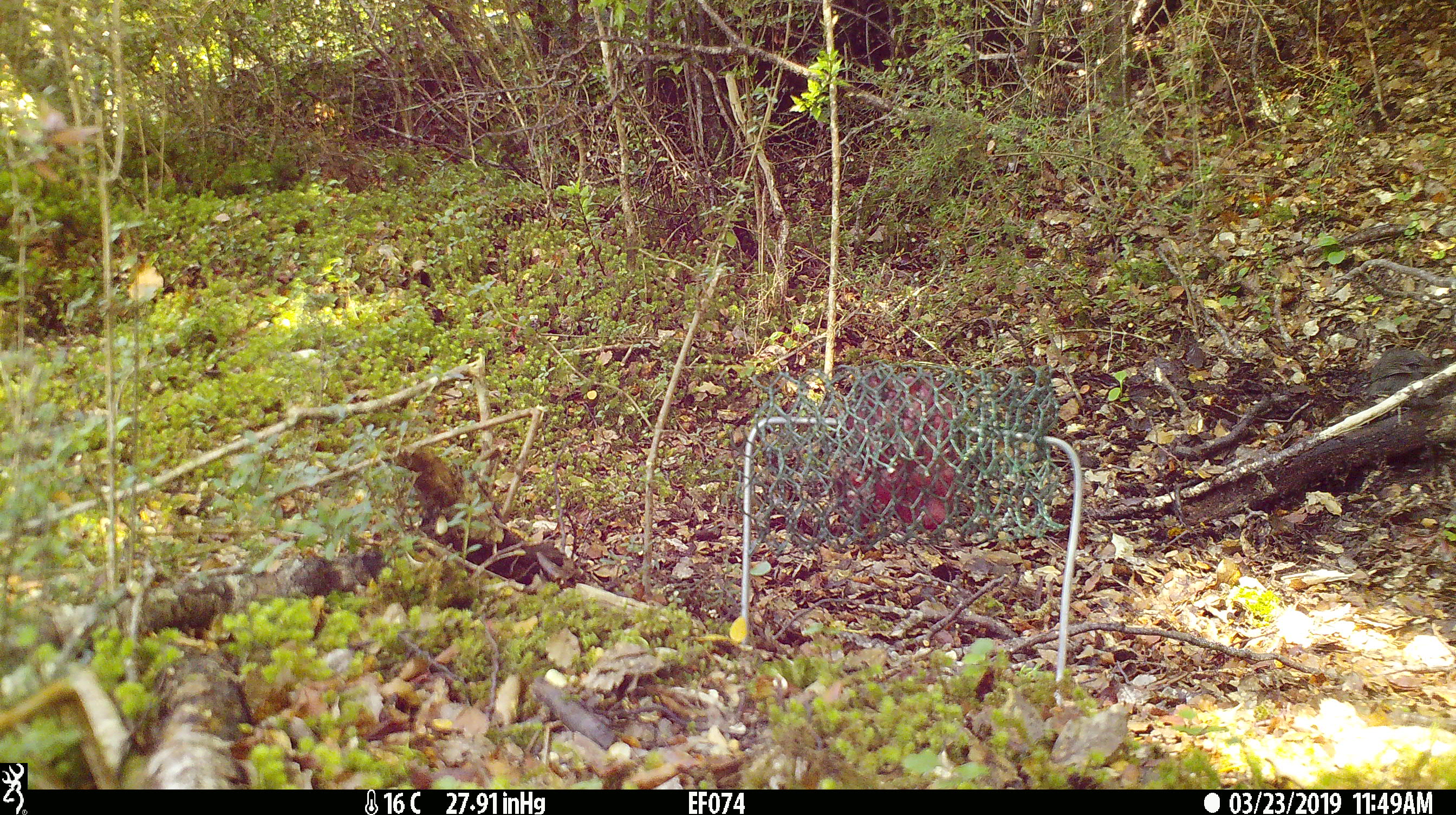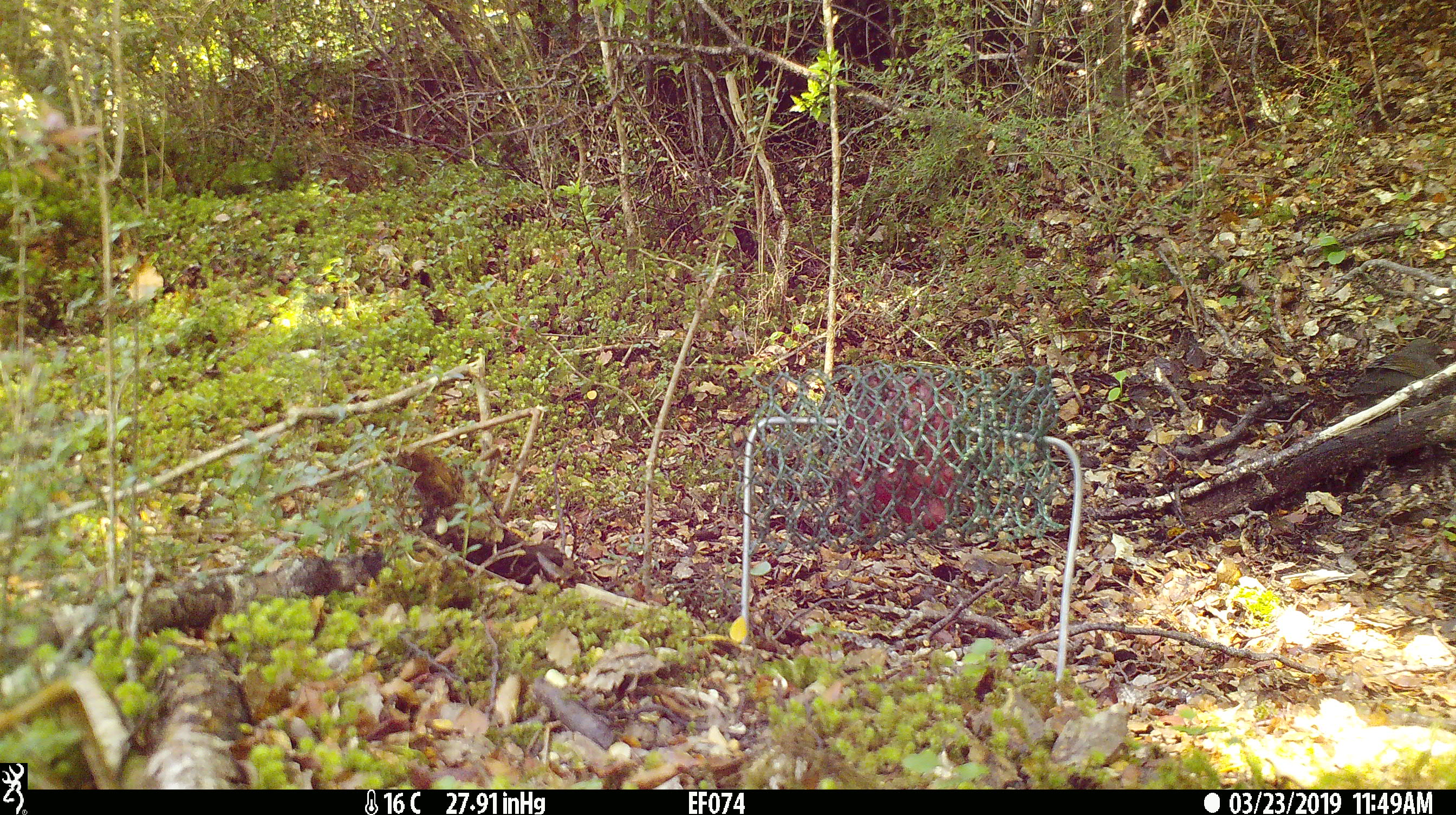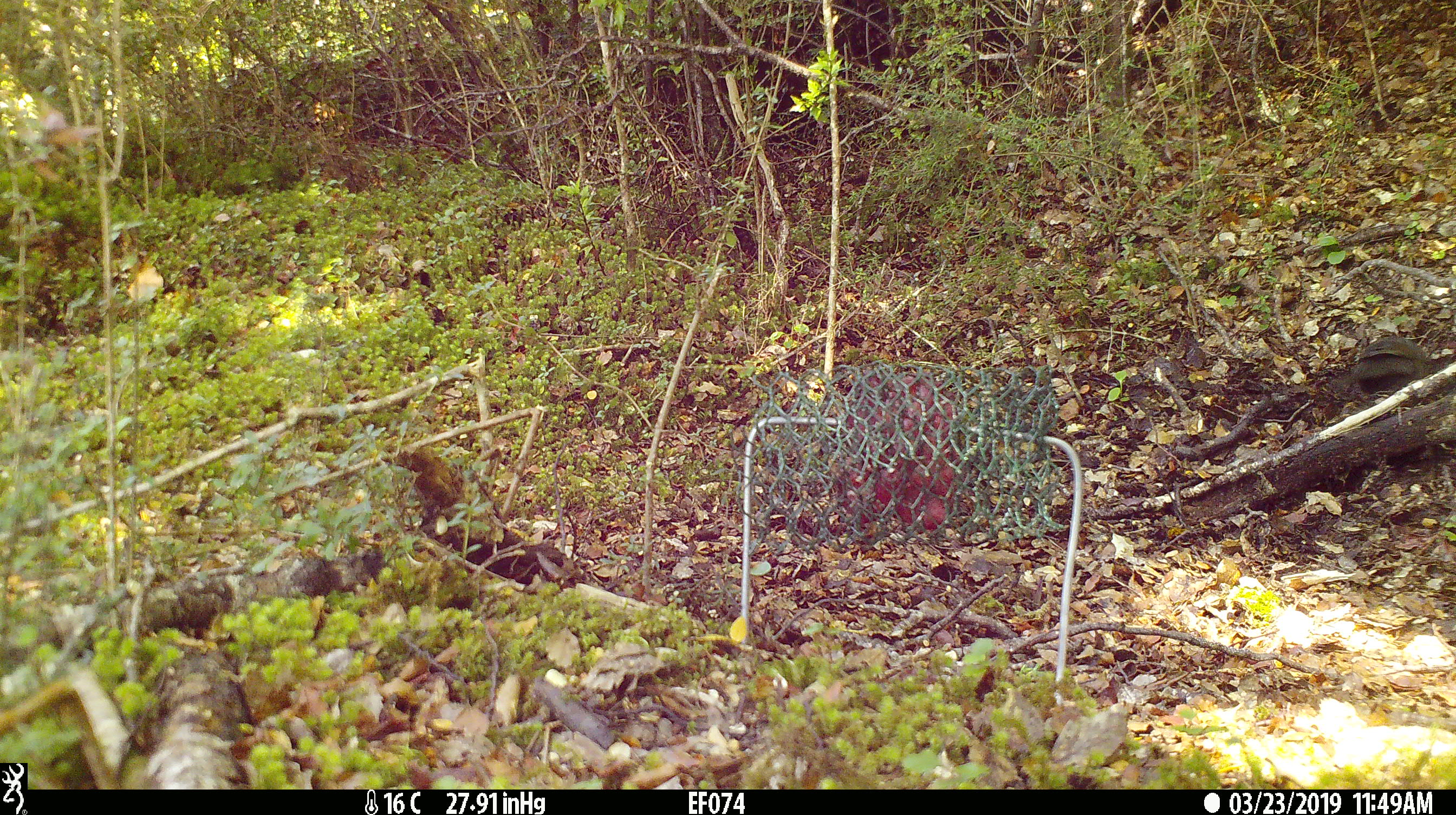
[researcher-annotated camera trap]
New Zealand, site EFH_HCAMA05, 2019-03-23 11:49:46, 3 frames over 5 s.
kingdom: Animalia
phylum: Chordata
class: Aves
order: Passeriformes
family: Turdidae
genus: Turdus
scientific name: Turdus merula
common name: eurasian blackbird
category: blackbird